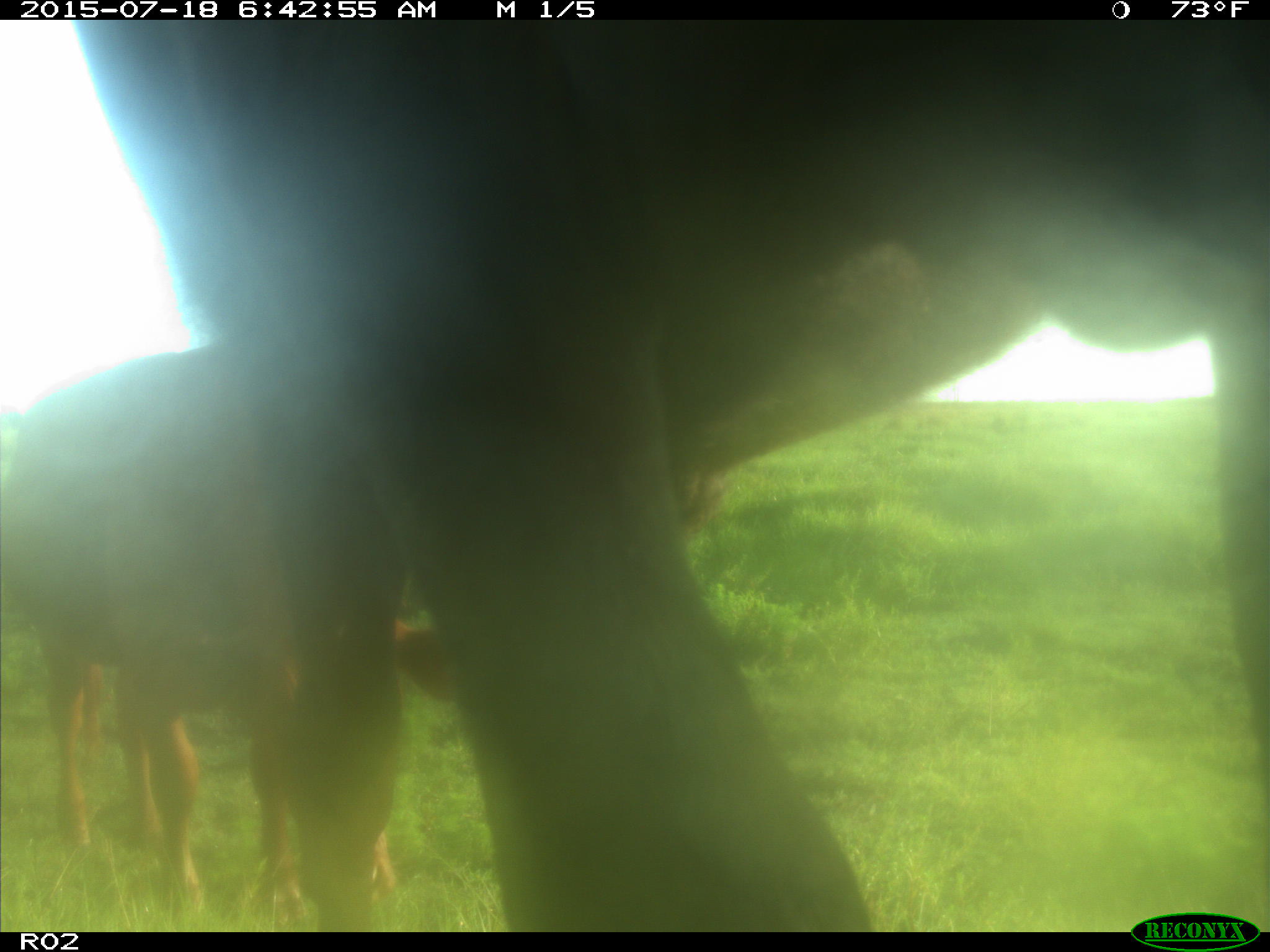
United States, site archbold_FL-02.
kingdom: Animalia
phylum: Chordata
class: Mammalia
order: Artiodactyla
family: Bovidae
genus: Bos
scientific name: Bos taurus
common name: domestic cow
Bos taurus (domestic cow).